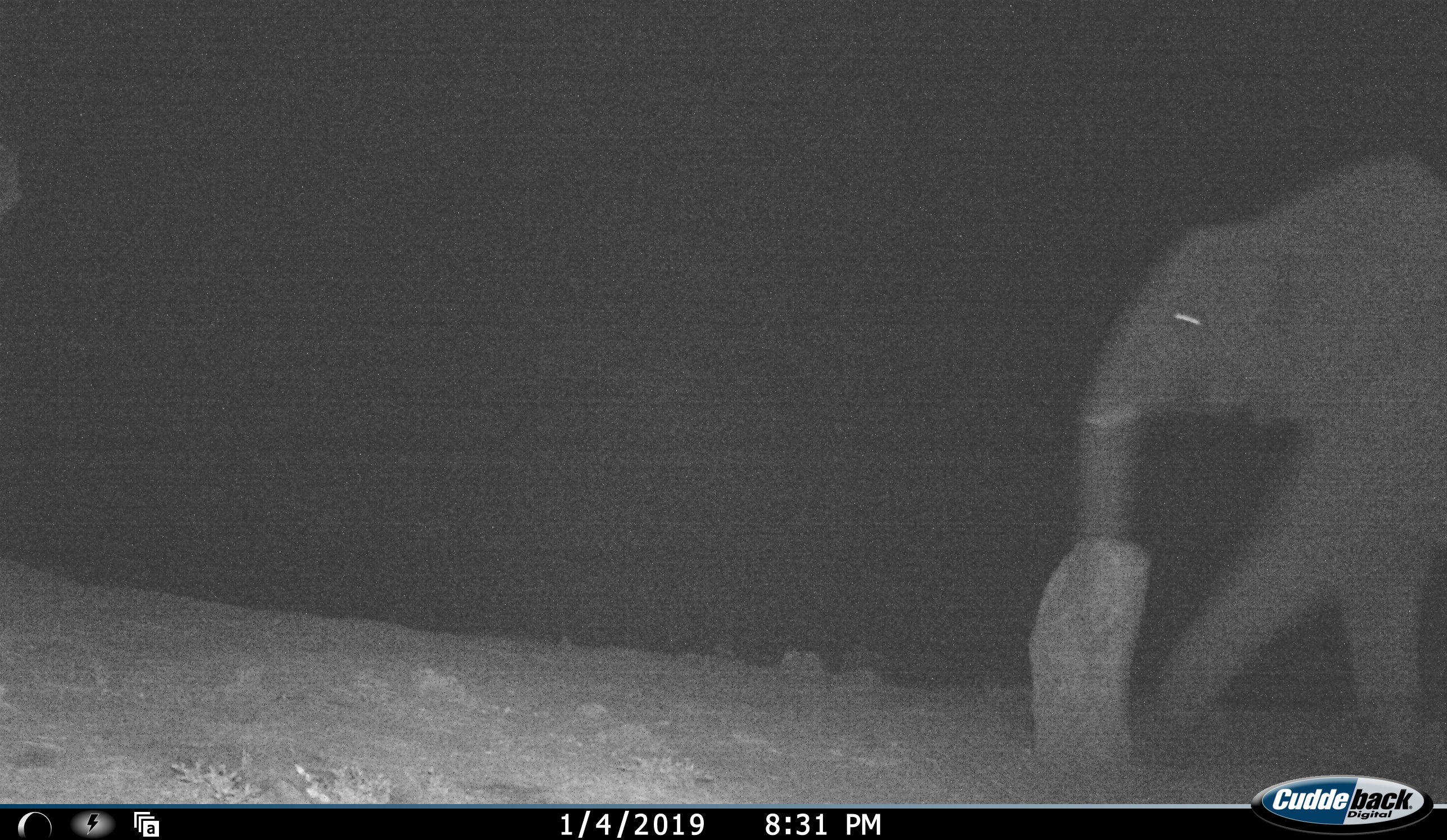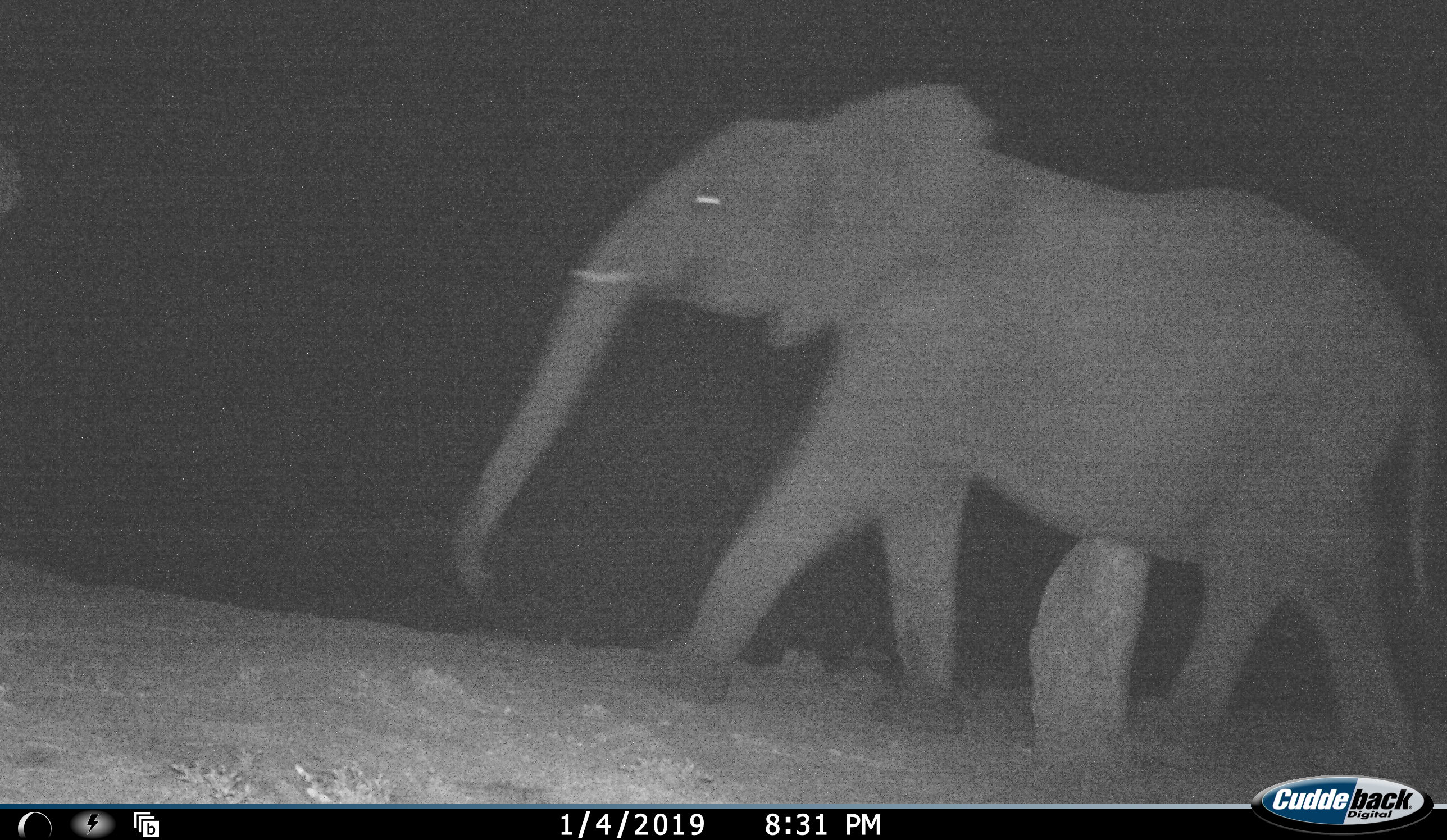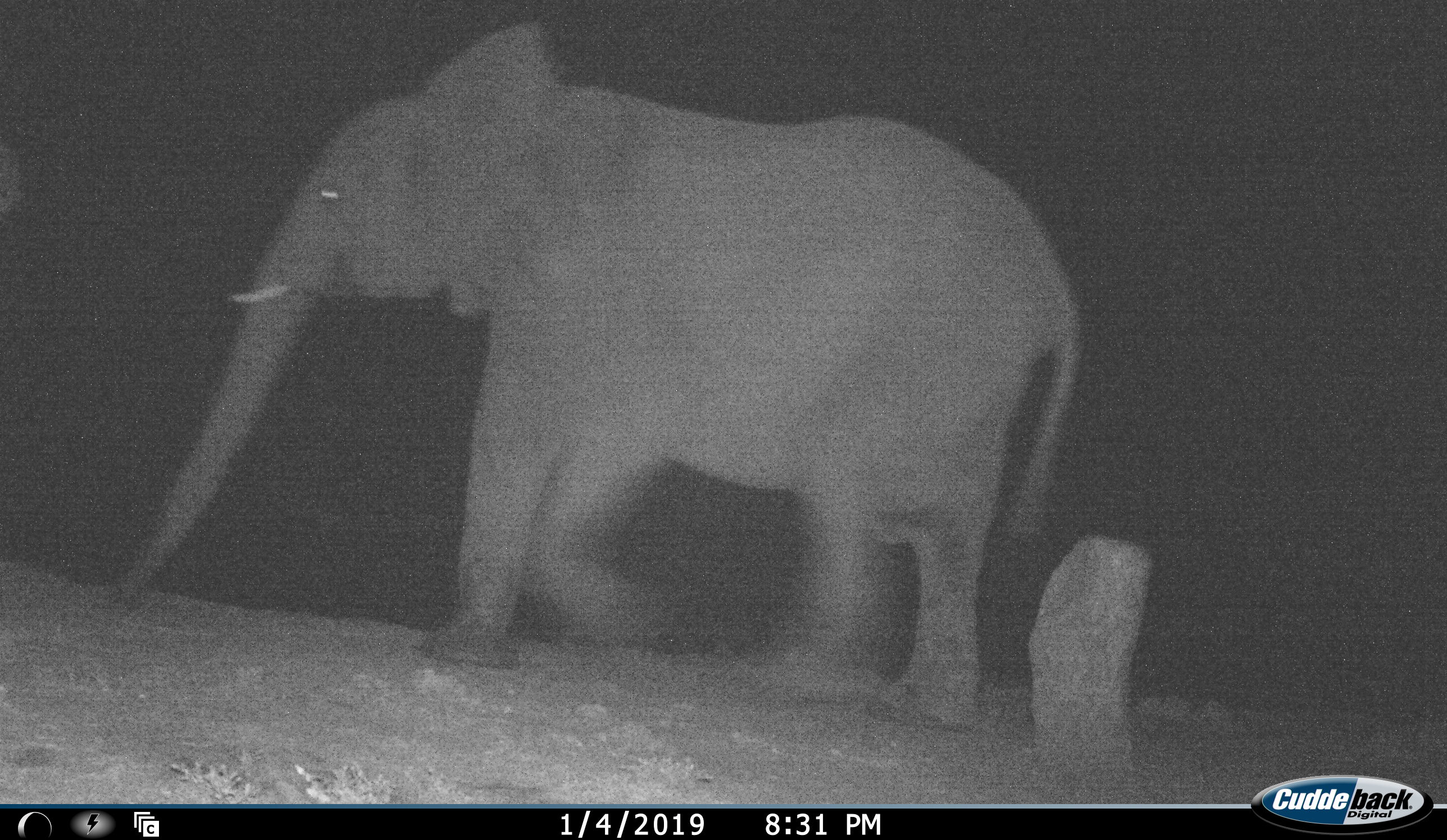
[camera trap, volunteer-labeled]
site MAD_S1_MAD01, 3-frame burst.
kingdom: Animalia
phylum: Chordata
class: Mammalia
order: Proboscidea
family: Elephantidae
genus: Loxodonta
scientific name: Loxodonta africana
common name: african bush elephant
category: elephant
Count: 1.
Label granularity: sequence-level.